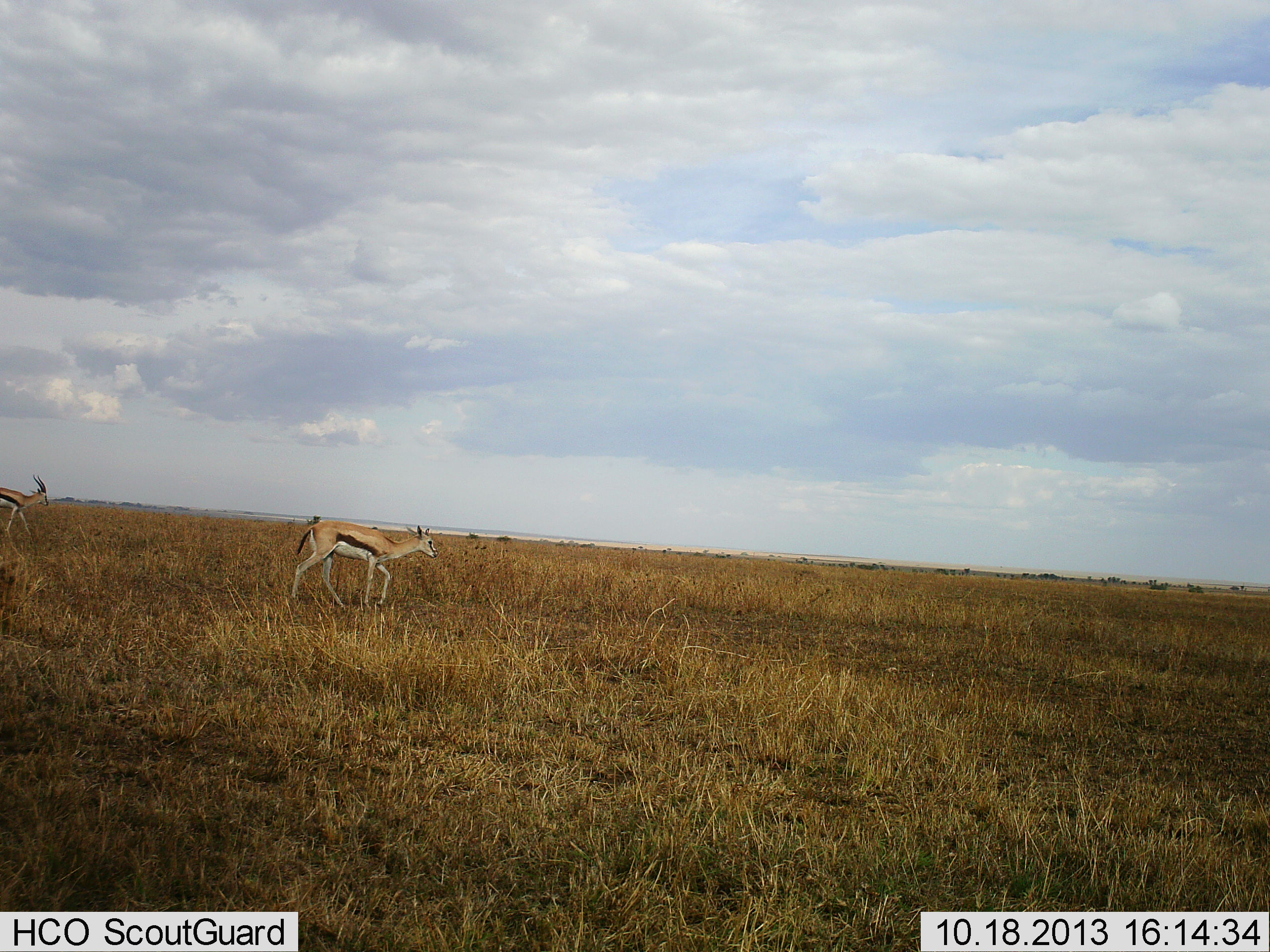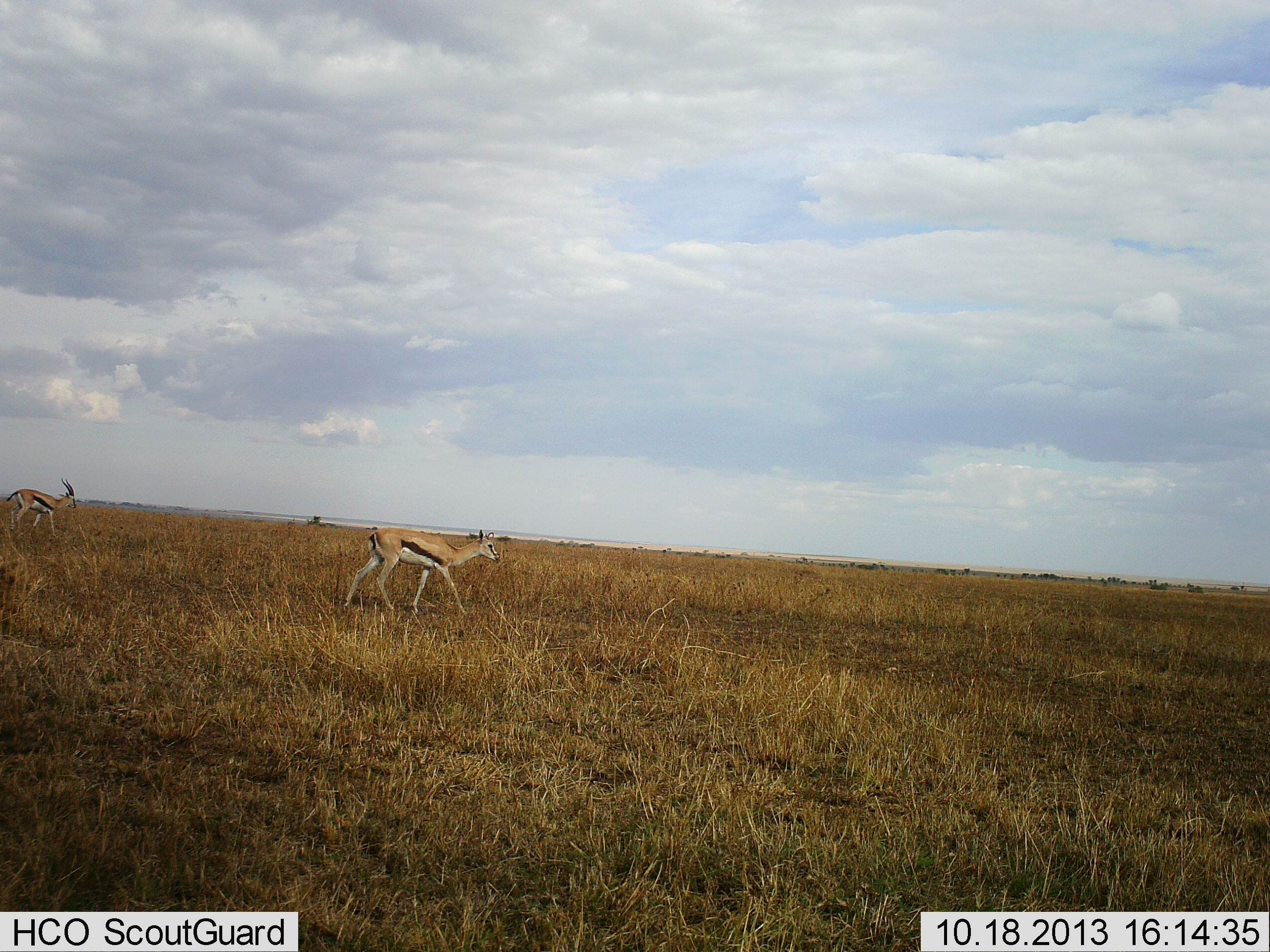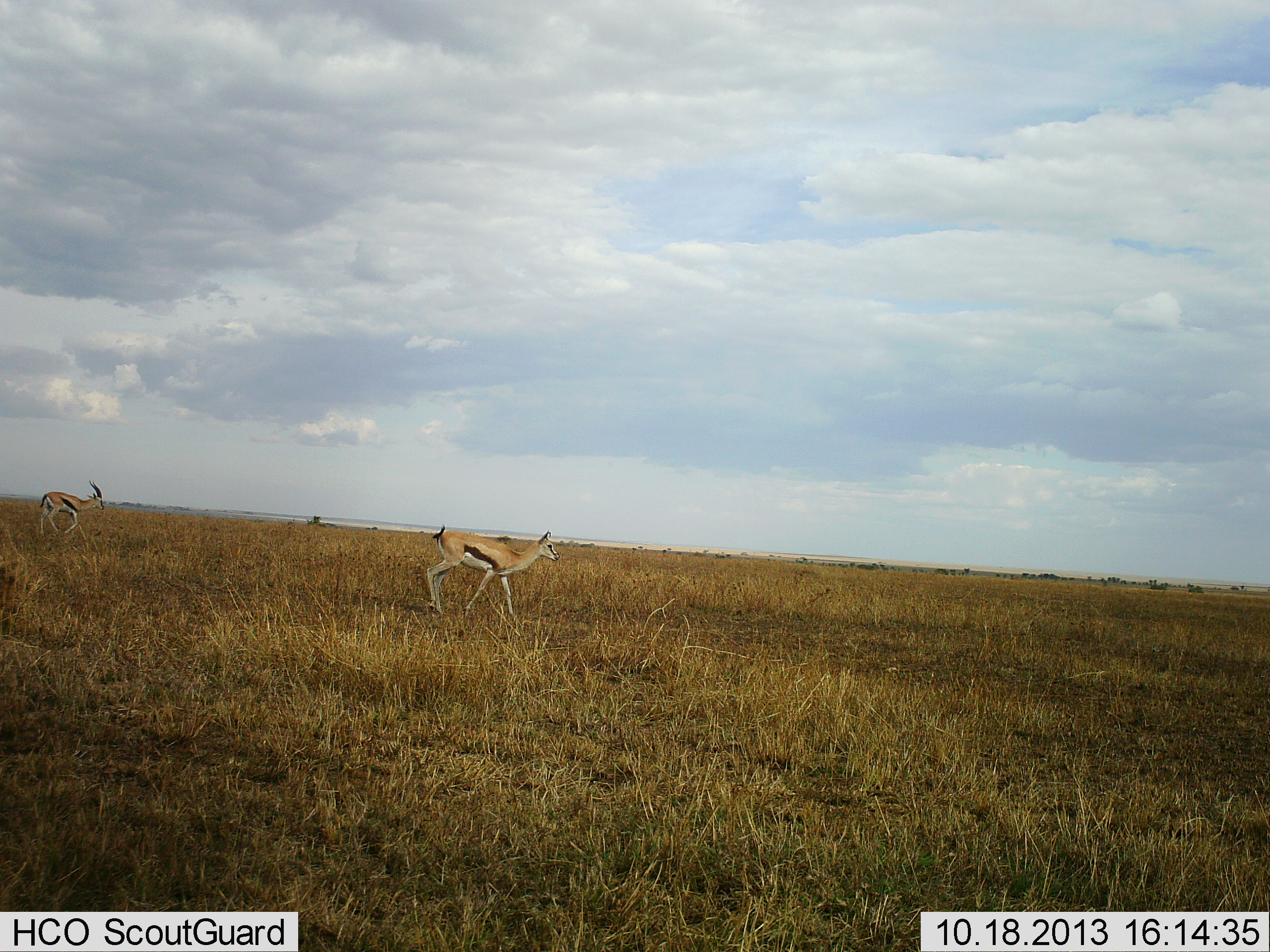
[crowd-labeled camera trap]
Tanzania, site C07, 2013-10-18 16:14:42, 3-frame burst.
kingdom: Animalia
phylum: Chordata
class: Mammalia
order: Artiodactyla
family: Bovidae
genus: Eudorcas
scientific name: Eudorcas thomsonii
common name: thomson's gazelle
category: gazellethomsons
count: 2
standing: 10%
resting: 0%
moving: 100%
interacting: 0%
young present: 0%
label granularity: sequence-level